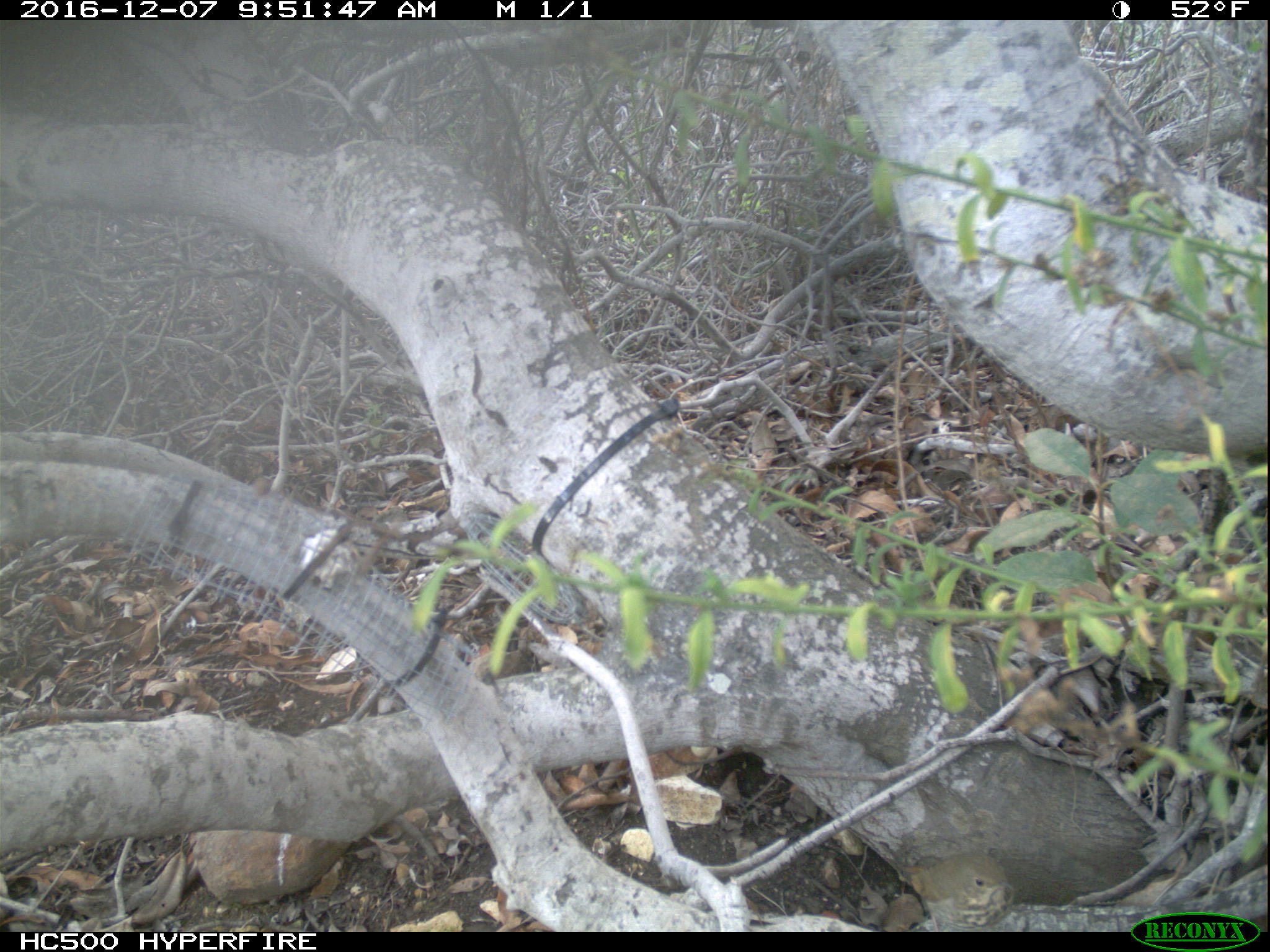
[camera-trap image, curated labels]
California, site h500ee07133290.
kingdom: Animalia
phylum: Chordata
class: Aves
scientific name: Aves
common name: bird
Bird (Aves).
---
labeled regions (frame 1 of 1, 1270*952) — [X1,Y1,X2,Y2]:
bird: [902,852,1010,911]